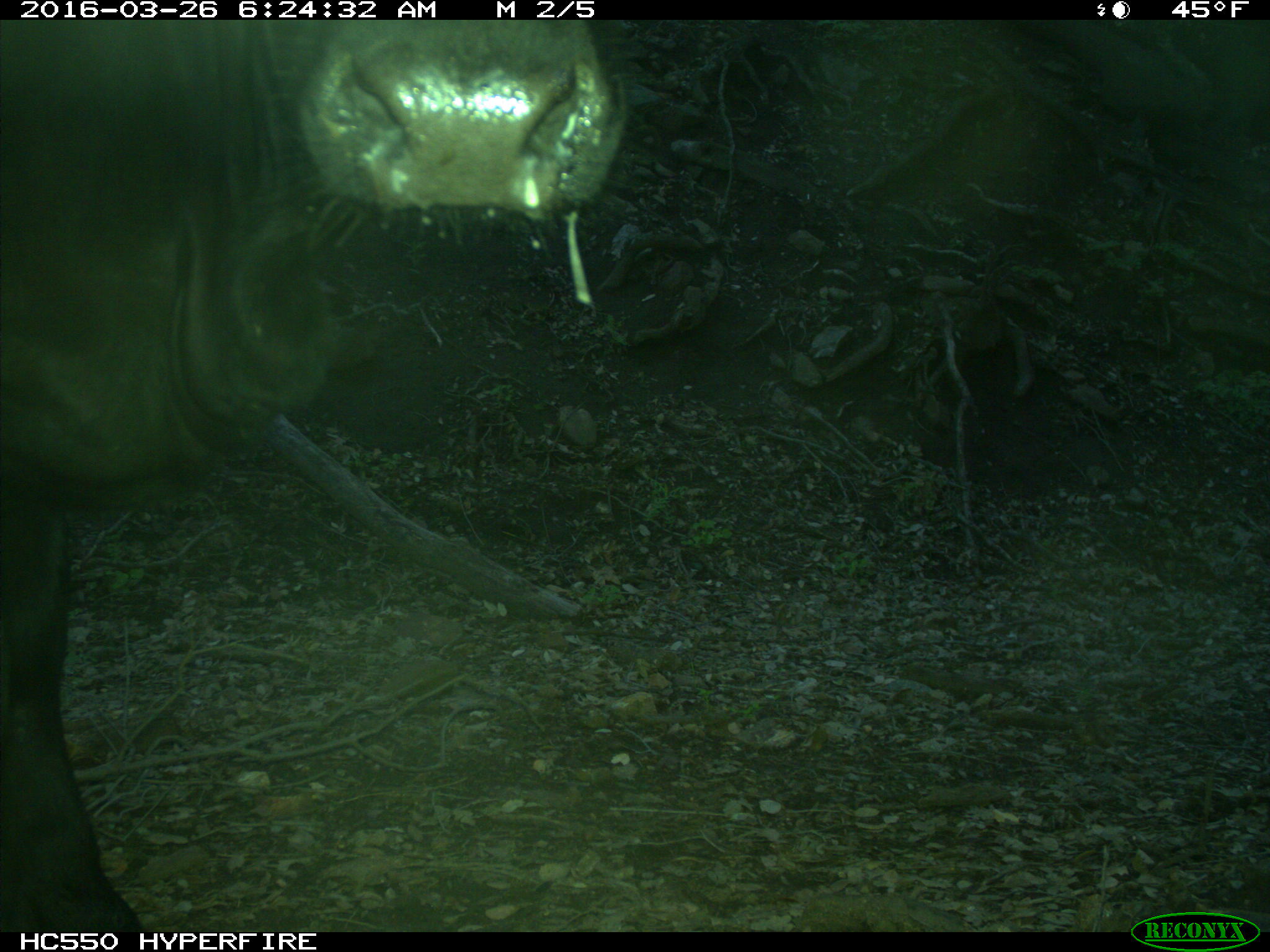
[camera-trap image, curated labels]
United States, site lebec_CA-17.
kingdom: Animalia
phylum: Chordata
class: Mammalia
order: Artiodactyla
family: Bovidae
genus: Bos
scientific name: Bos taurus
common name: domestic cow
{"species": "Bos taurus (domestic cow)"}